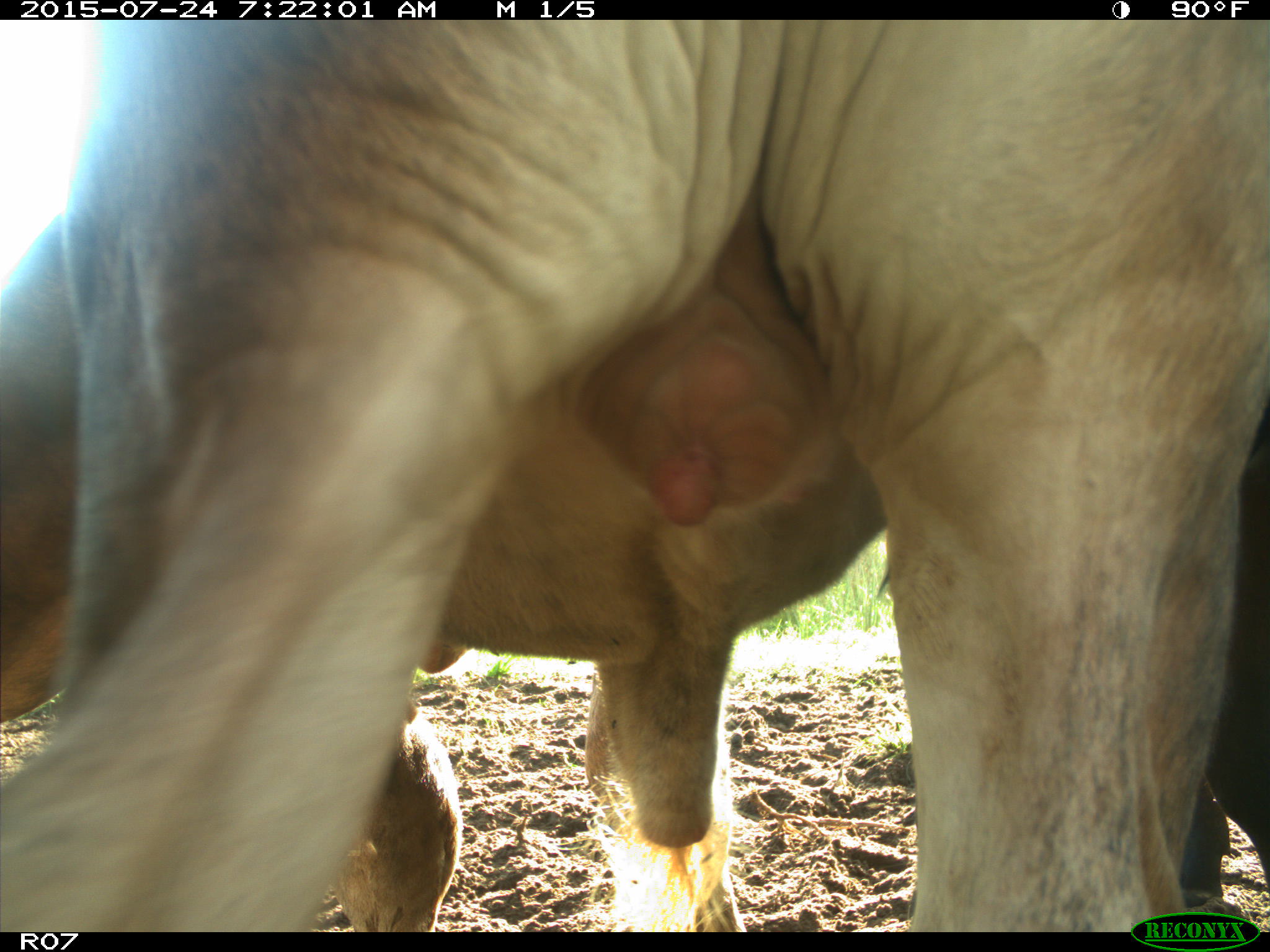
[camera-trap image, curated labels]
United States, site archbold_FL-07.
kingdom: Animalia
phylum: Chordata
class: Mammalia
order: Artiodactyla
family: Bovidae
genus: Bos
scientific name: Bos taurus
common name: domestic cow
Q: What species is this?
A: Bos taurus (domestic cow).